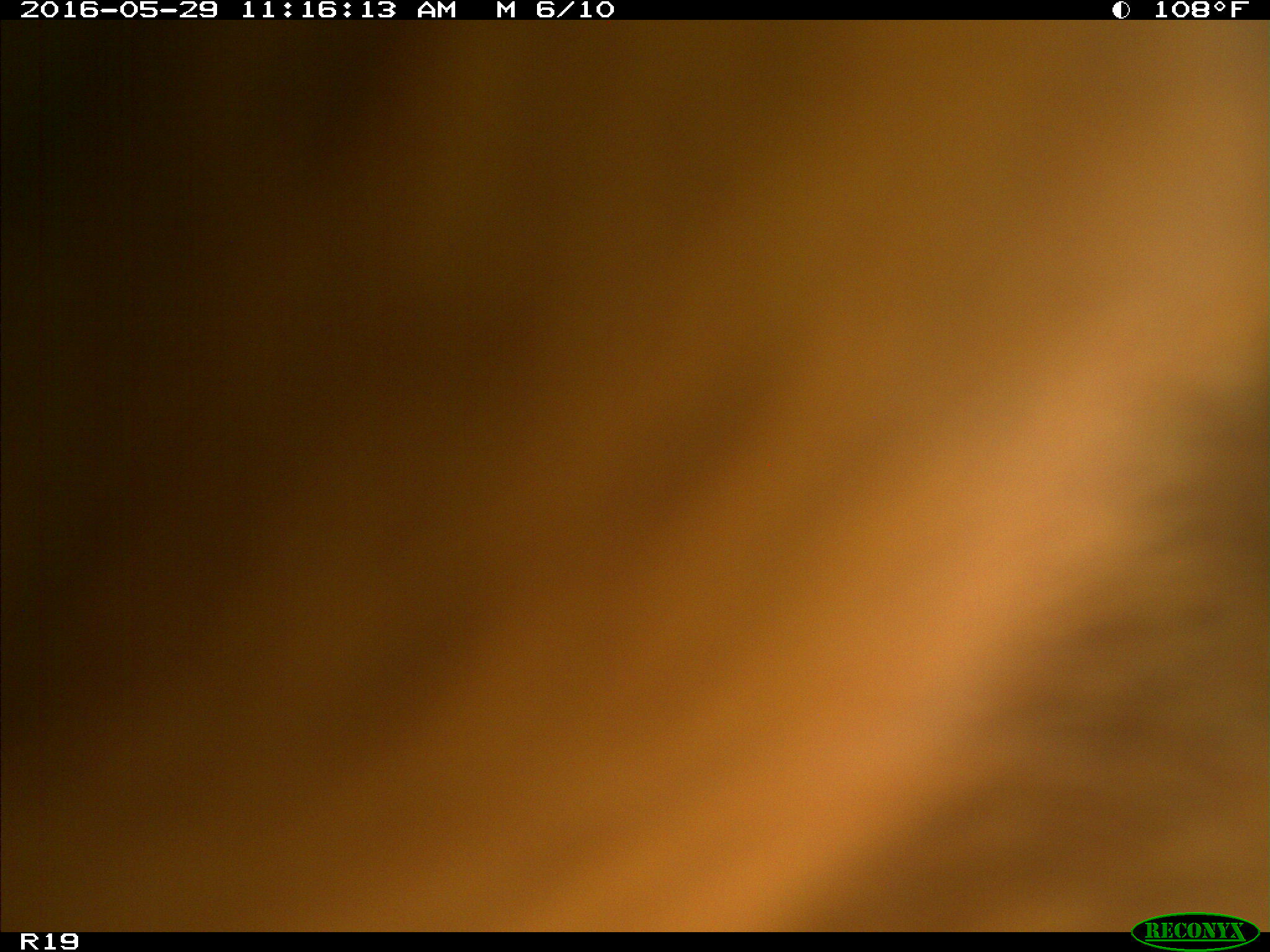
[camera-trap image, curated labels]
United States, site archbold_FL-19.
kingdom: Animalia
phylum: Chordata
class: Mammalia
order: Artiodactyla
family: Bovidae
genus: Bos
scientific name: Bos taurus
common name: domestic cow